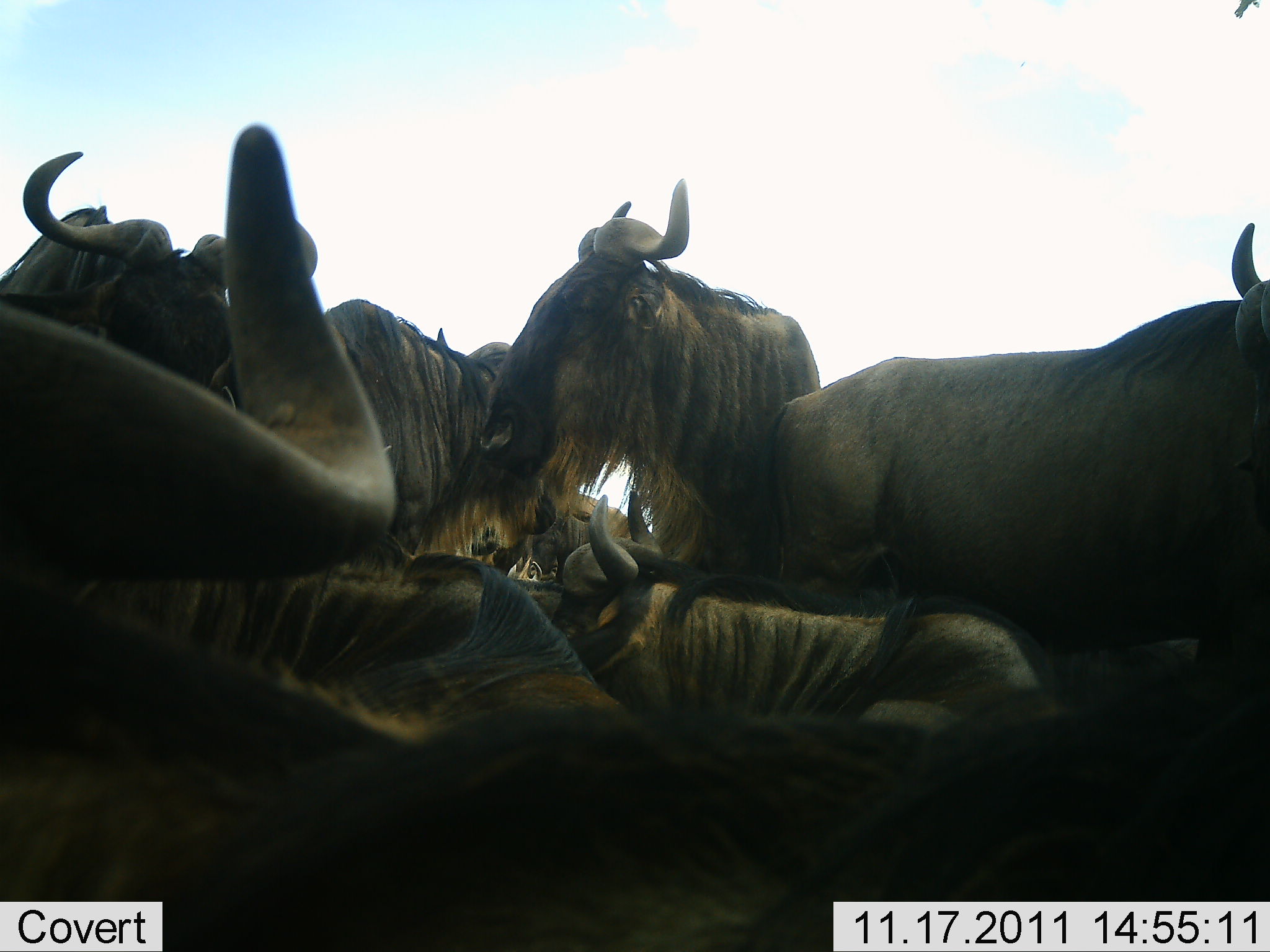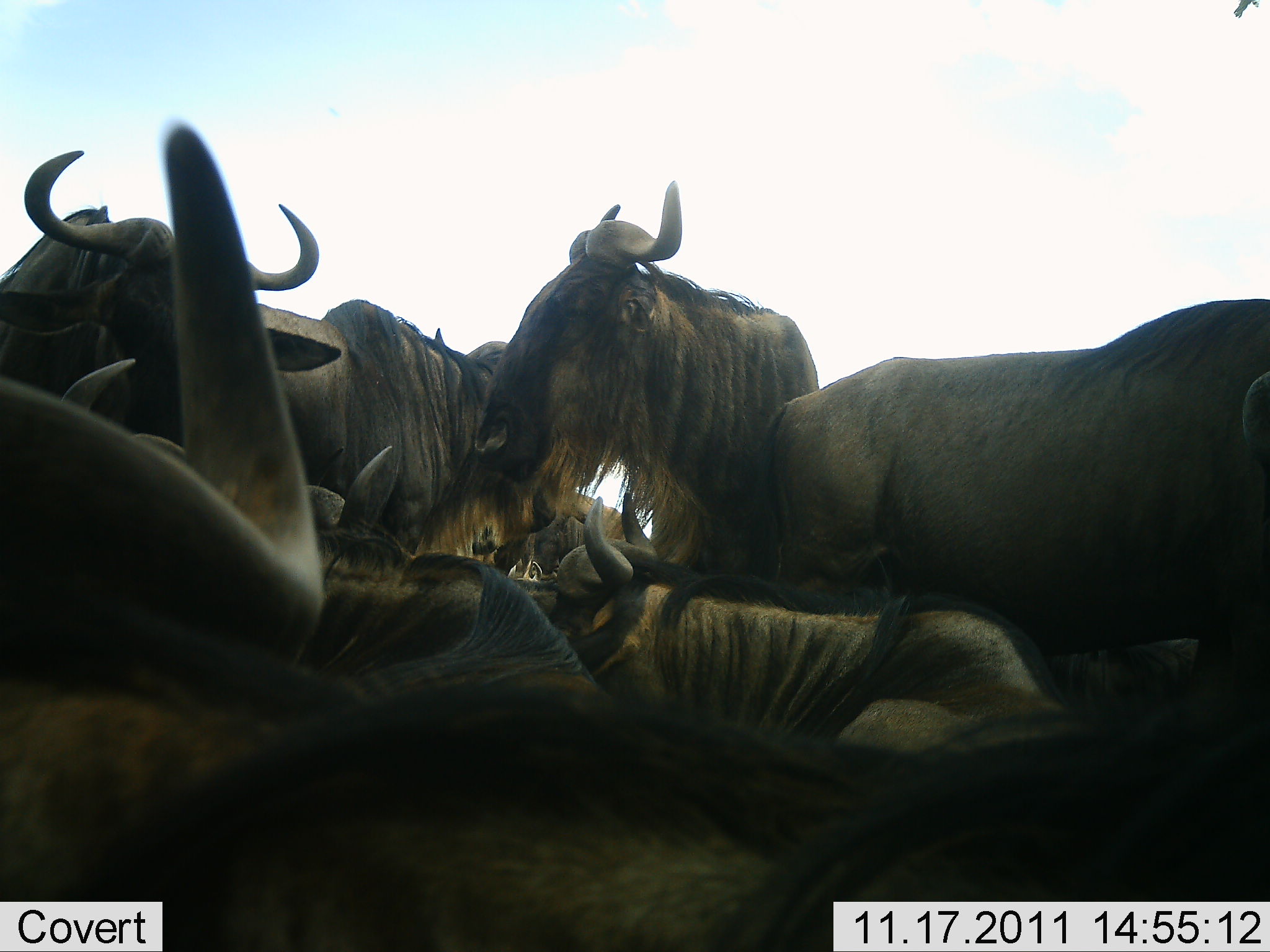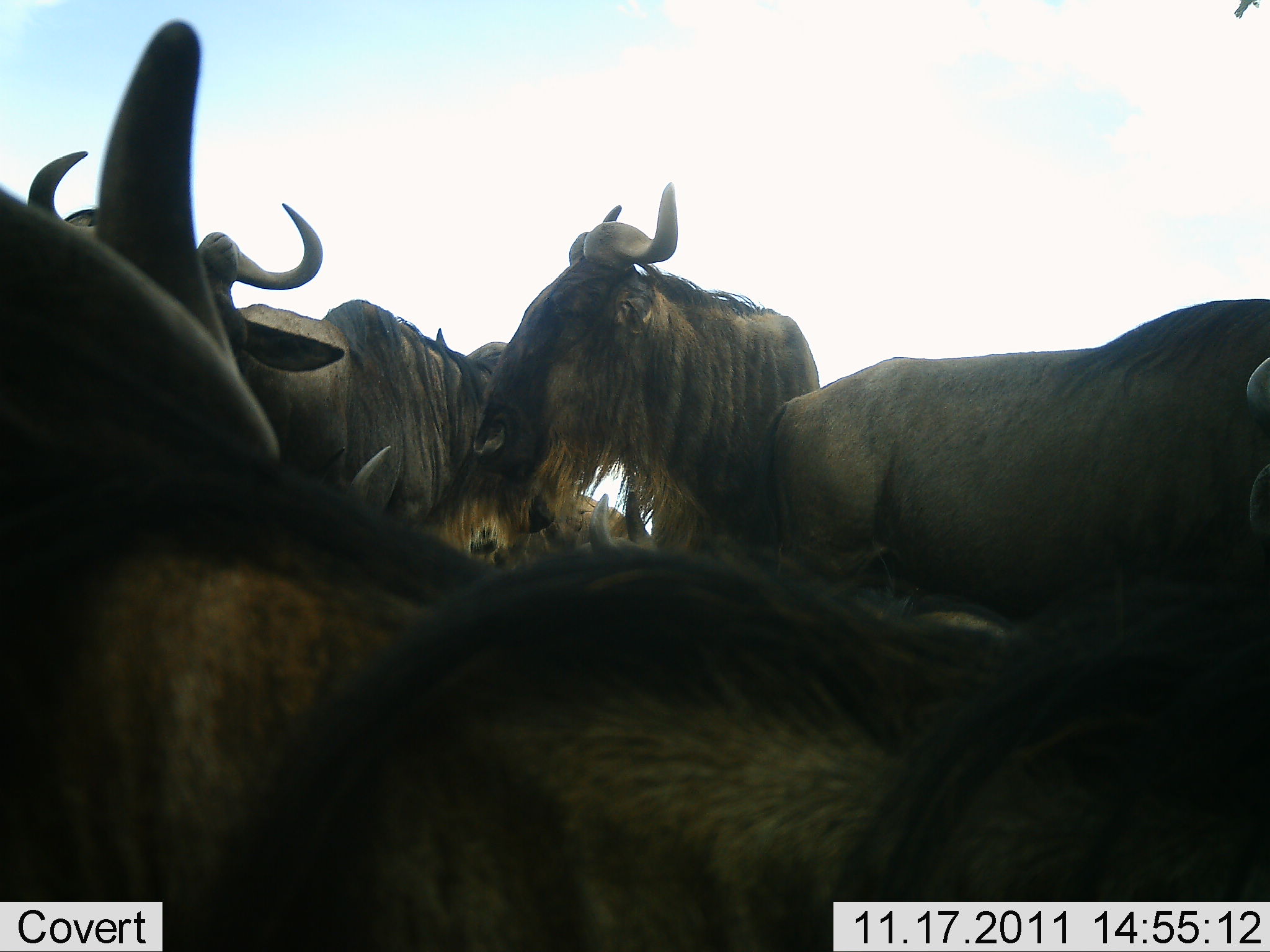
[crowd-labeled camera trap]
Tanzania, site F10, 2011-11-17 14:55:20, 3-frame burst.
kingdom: Animalia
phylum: Chordata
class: Mammalia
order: Artiodactyla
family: Bovidae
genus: Connochaetes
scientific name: Connochaetes taurinus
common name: blue wildebeest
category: wildebeest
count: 7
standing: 65%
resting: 76%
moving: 12%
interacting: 41%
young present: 0%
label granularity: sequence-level